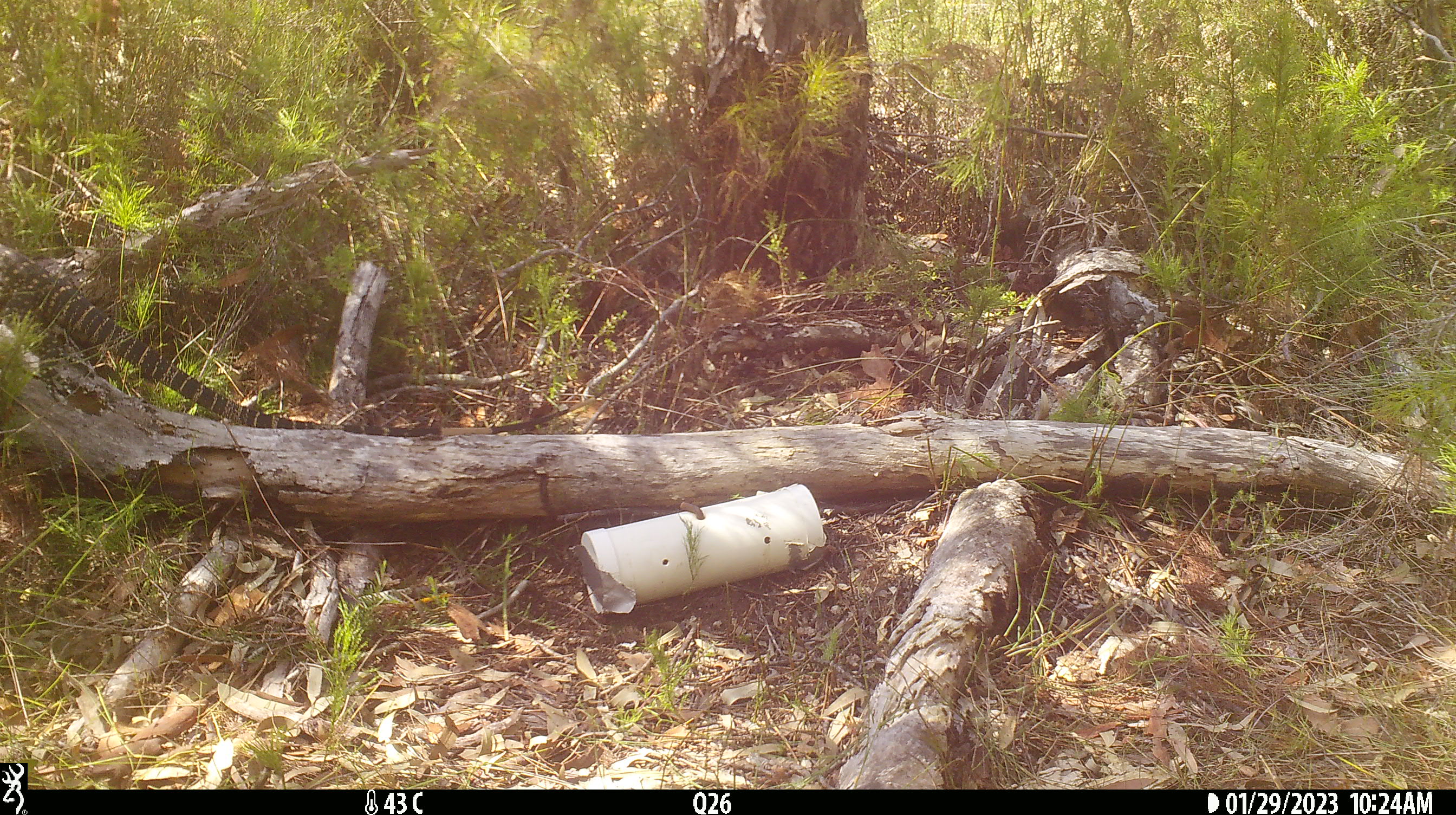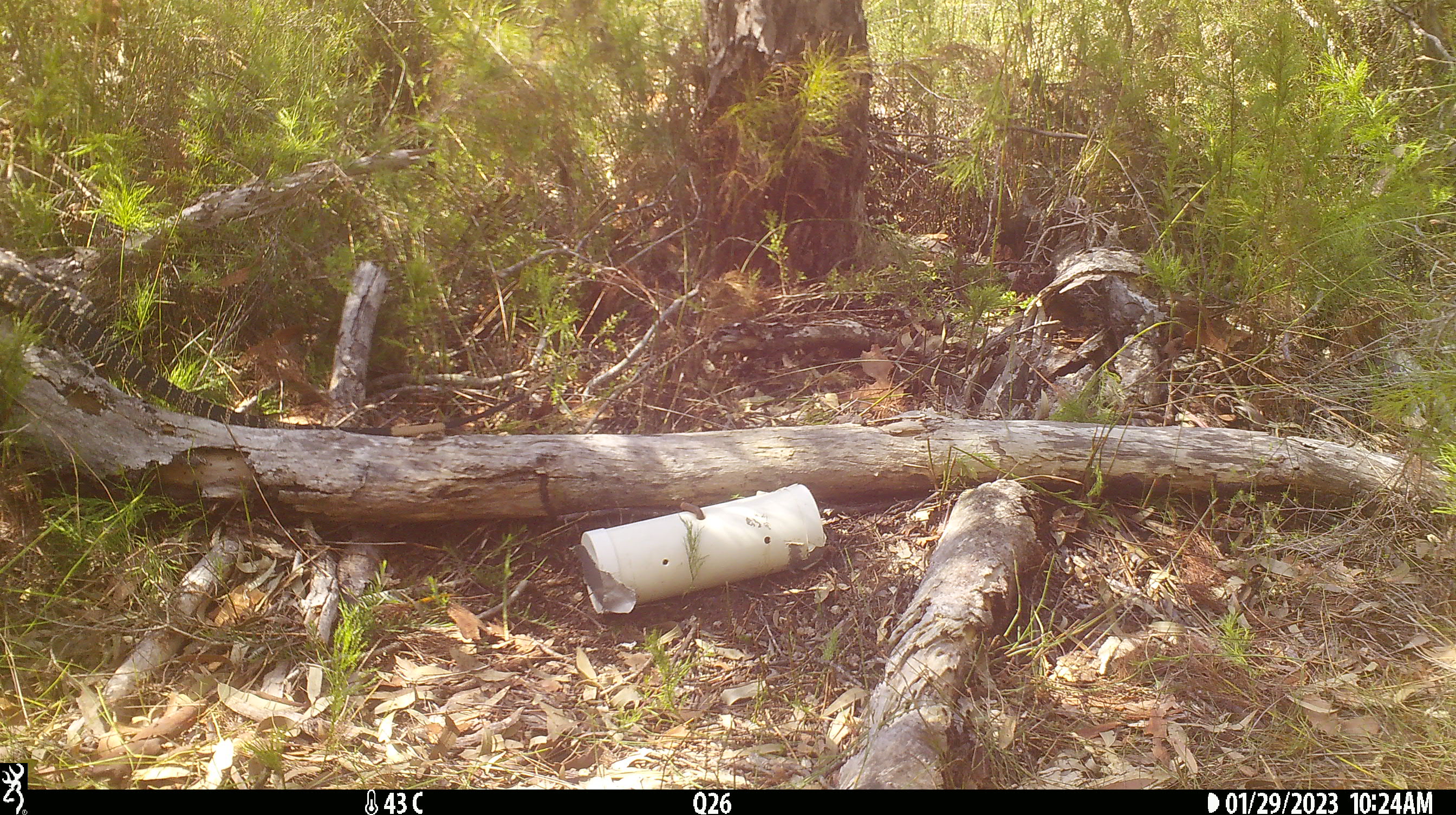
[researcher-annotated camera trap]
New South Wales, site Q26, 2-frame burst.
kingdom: Animalia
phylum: Chordata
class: Reptilia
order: Squamata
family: Varanidae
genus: Varanus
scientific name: Varanus varius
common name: lace monitor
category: goanna